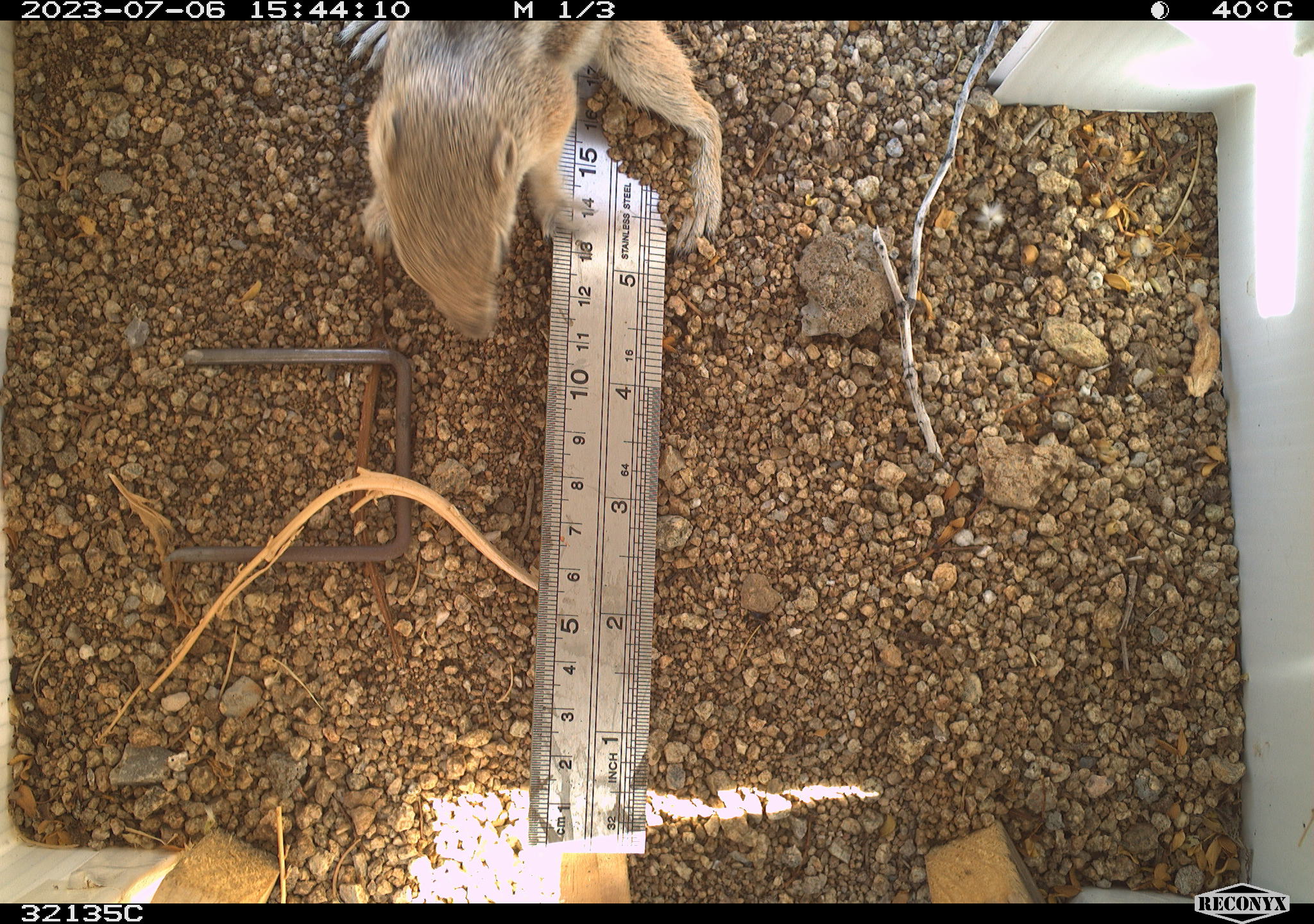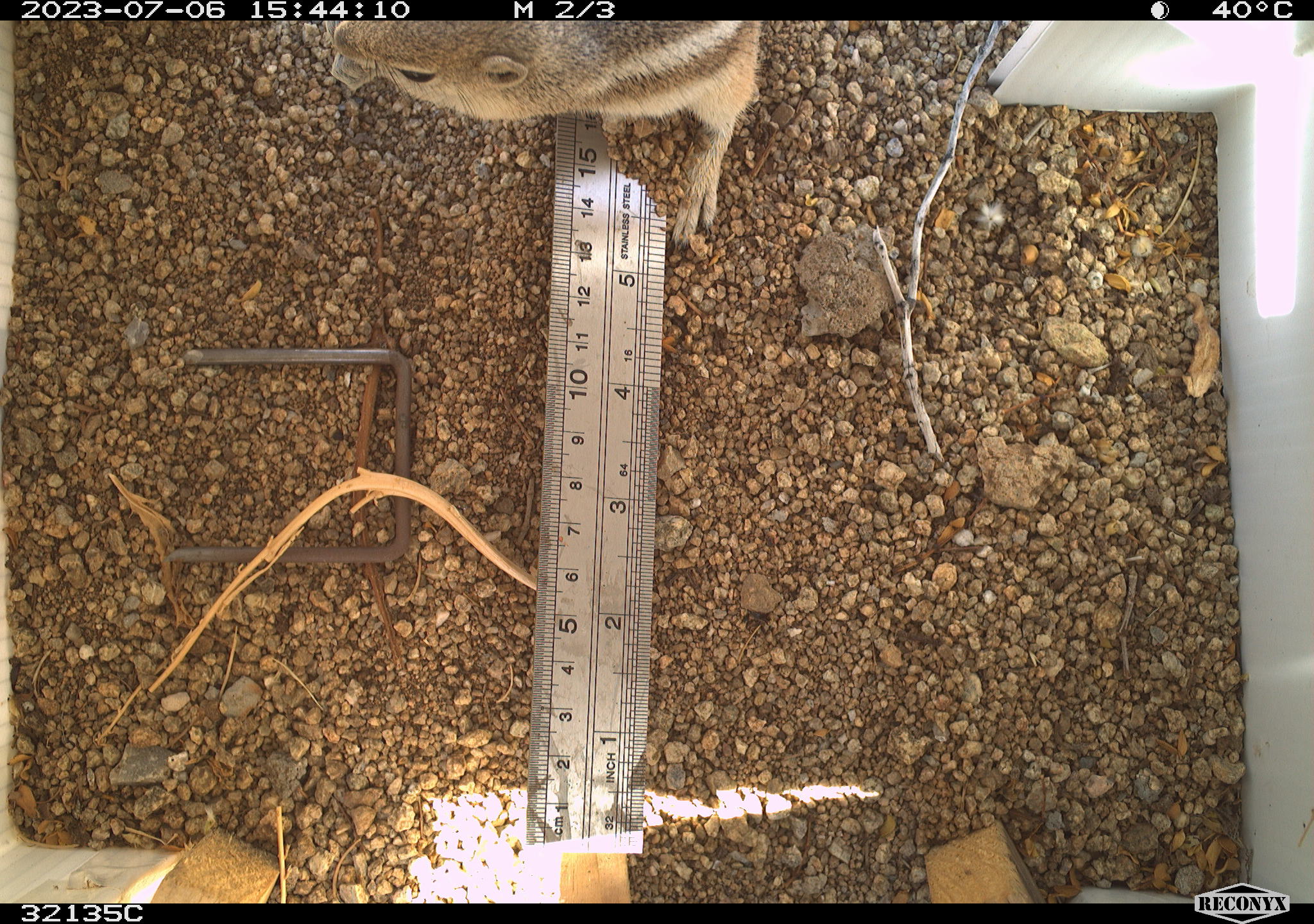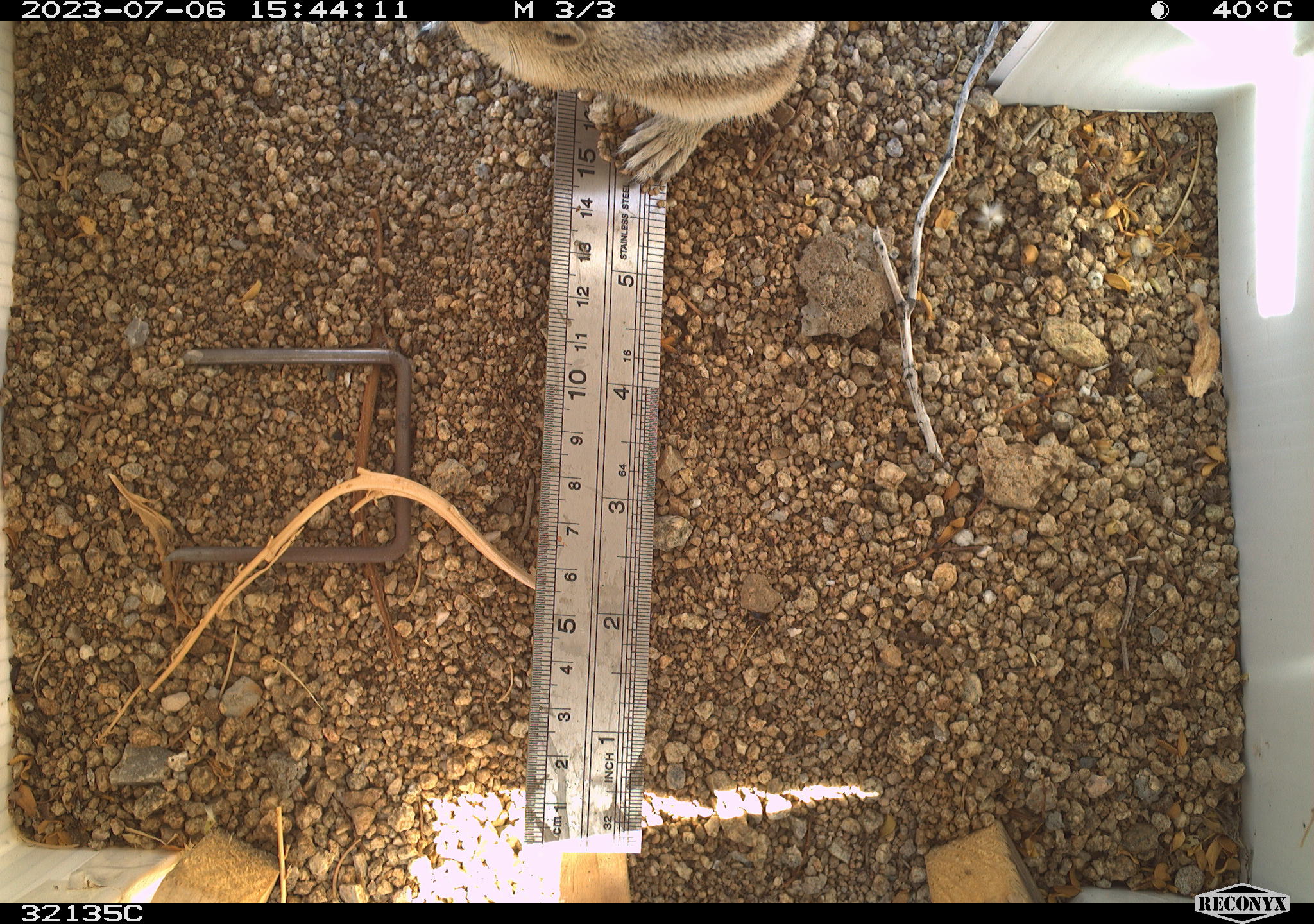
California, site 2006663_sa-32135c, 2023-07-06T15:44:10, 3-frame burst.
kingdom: Animalia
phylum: Chordata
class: Mammalia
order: Rodentia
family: Sciuridae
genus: Ammospermophilus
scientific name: Ammospermophilus leucurus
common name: white-tailed antelope squirrel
White-tailed antelope squirrel (Ammospermophilus leucurus).